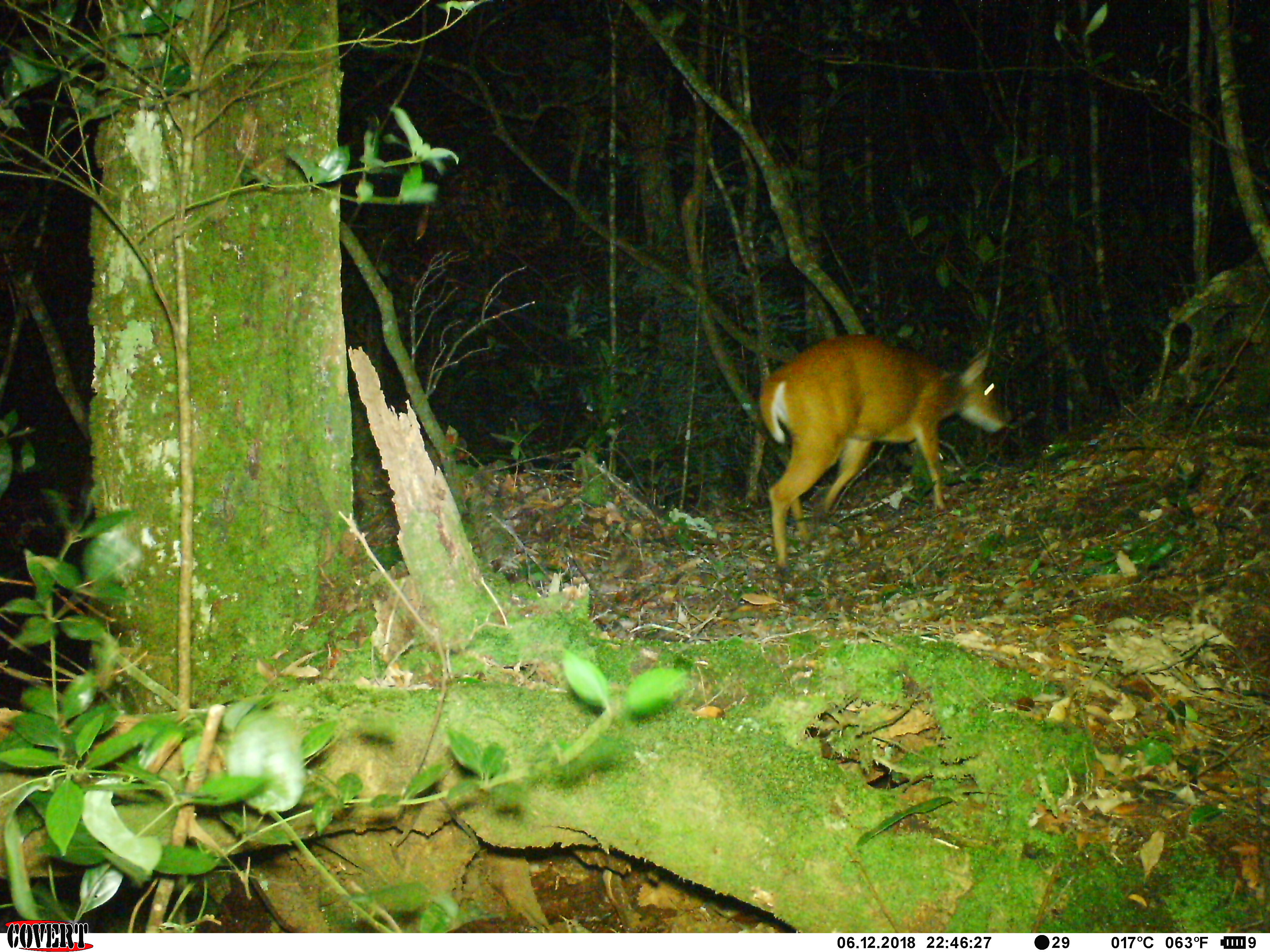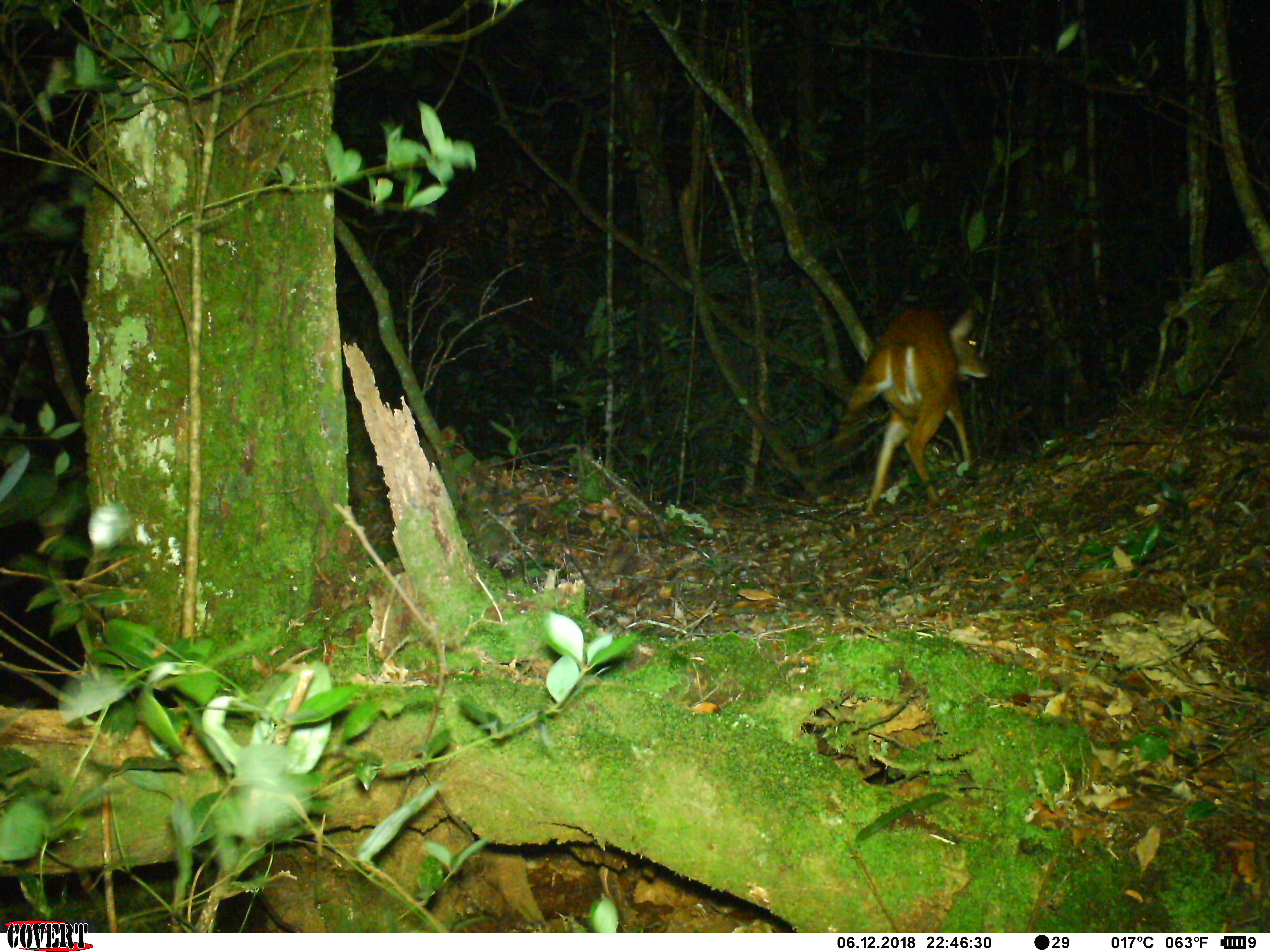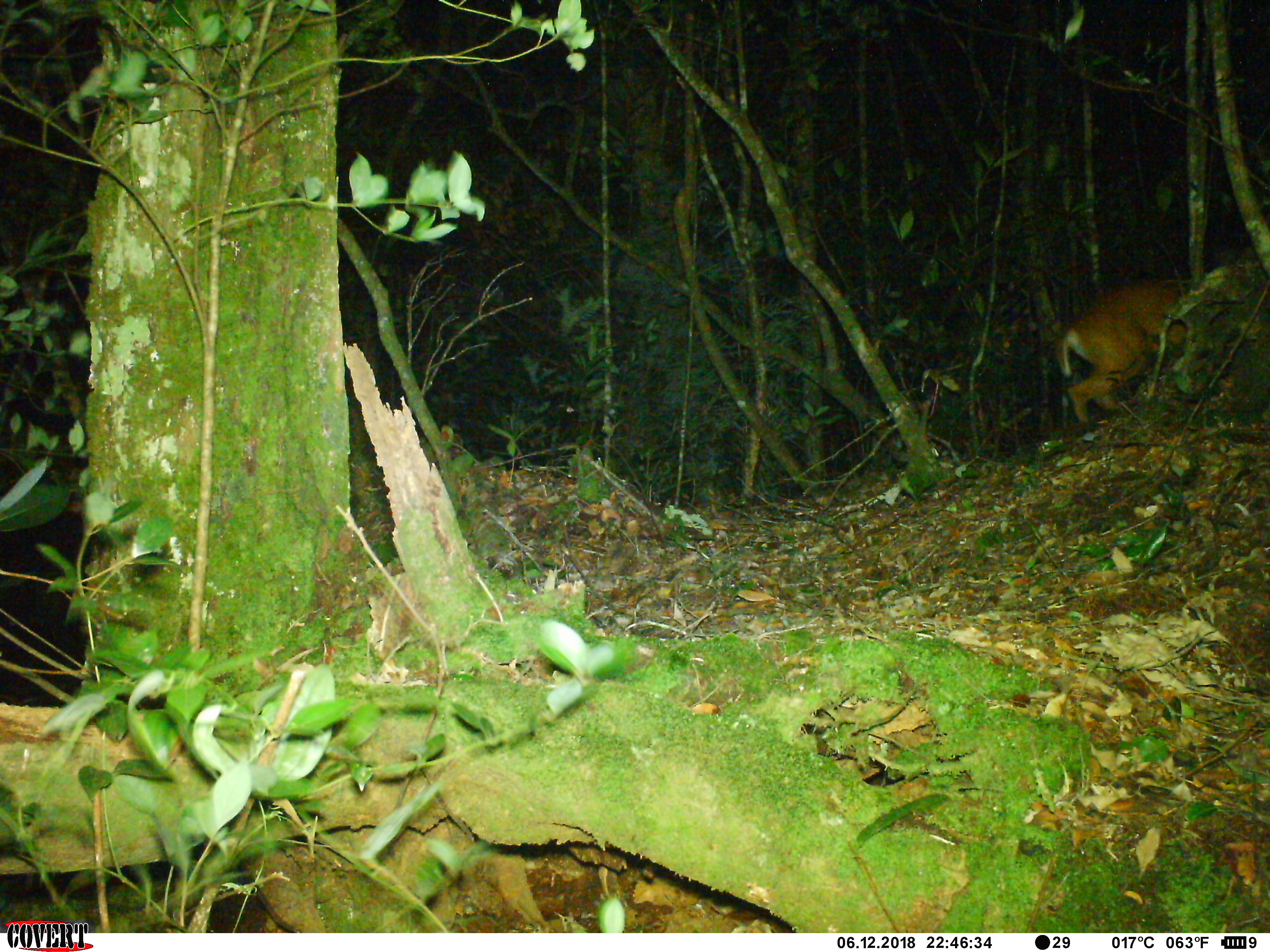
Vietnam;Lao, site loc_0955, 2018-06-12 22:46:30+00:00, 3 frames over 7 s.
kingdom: Animalia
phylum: Chordata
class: Mammalia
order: Artiodactyla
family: Cervidae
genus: Muntiacus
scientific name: Muntiacus muntjak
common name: red muntjac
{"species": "red muntjac (Muntiacus muntjak)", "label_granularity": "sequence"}